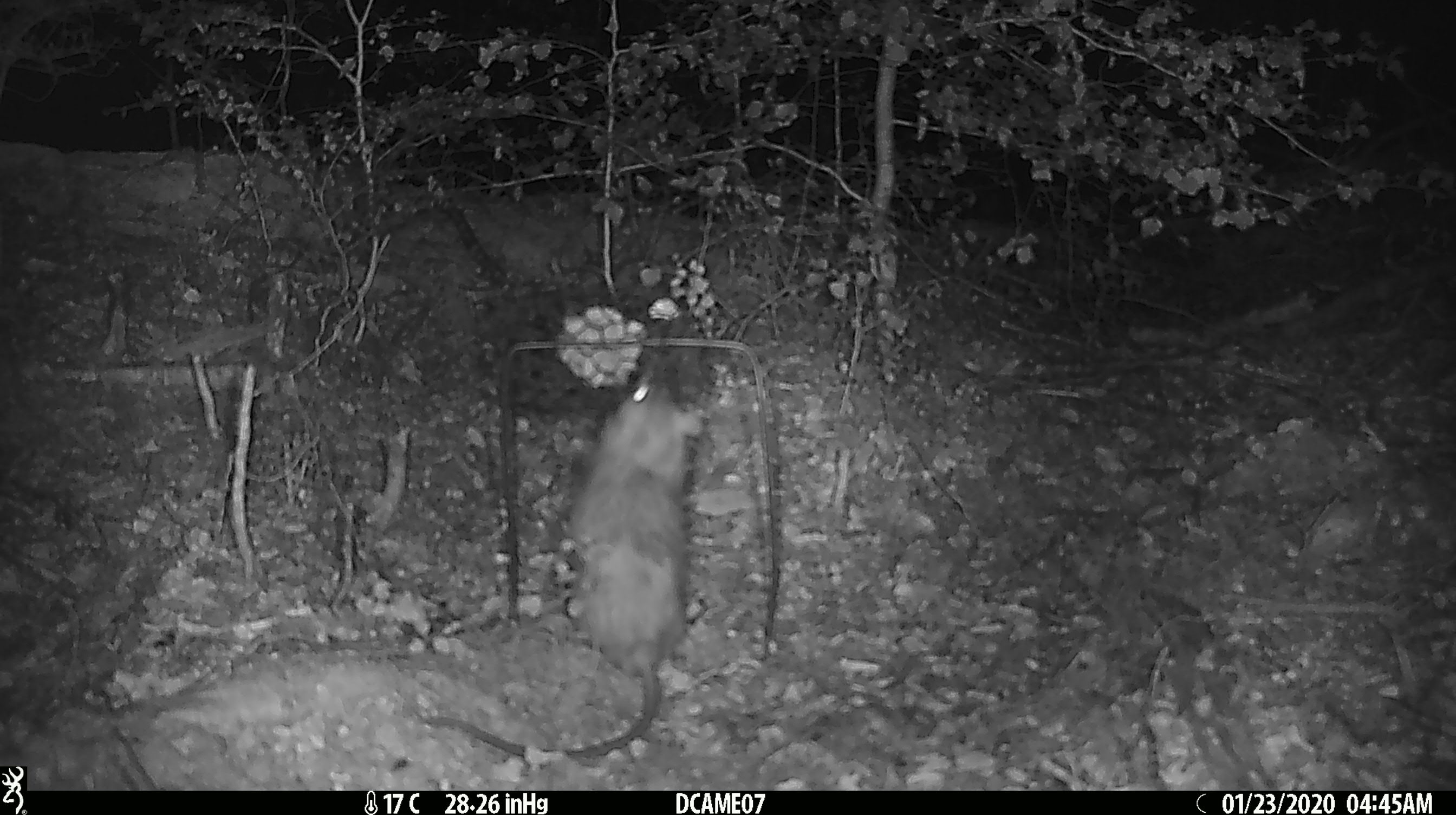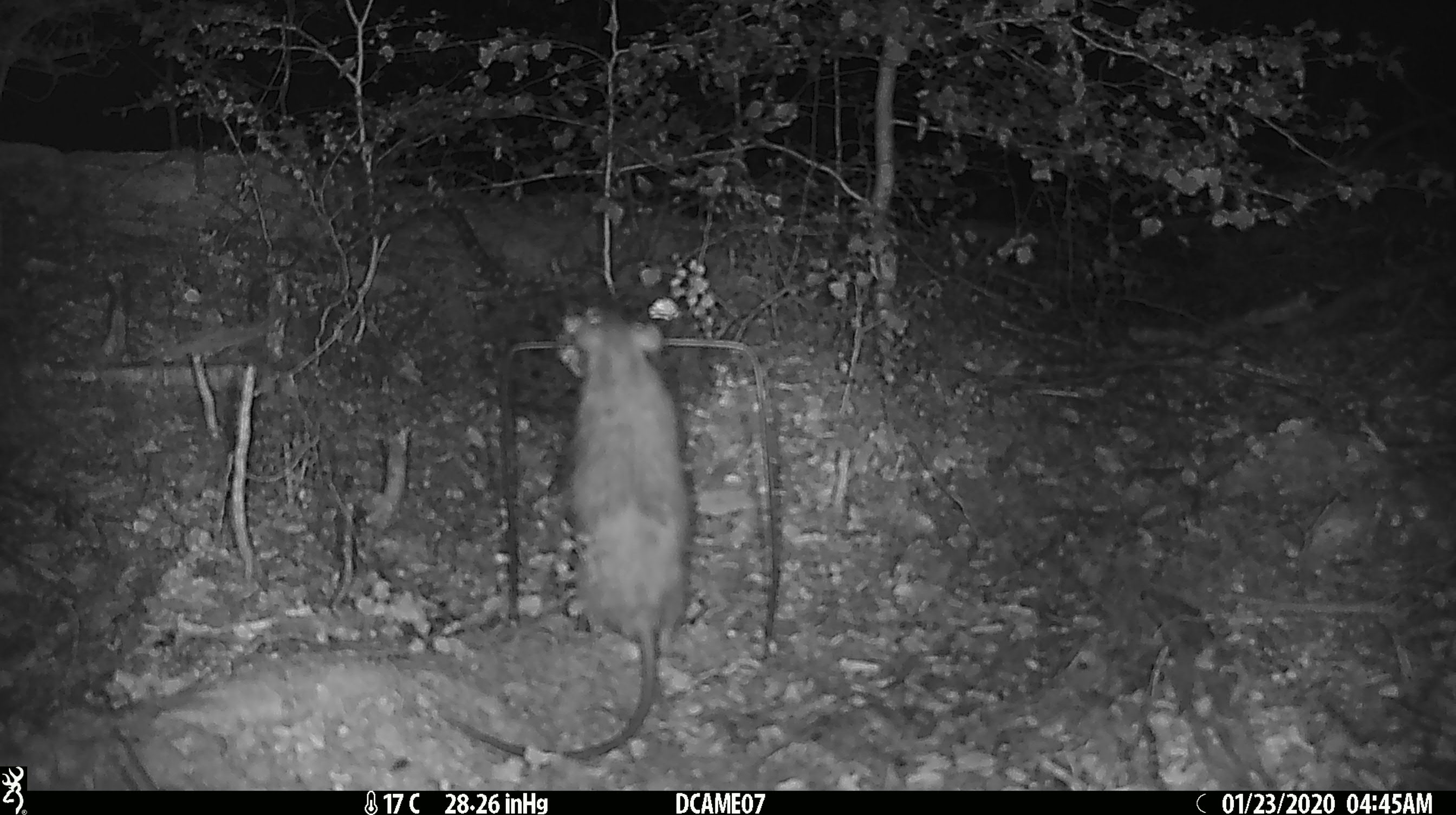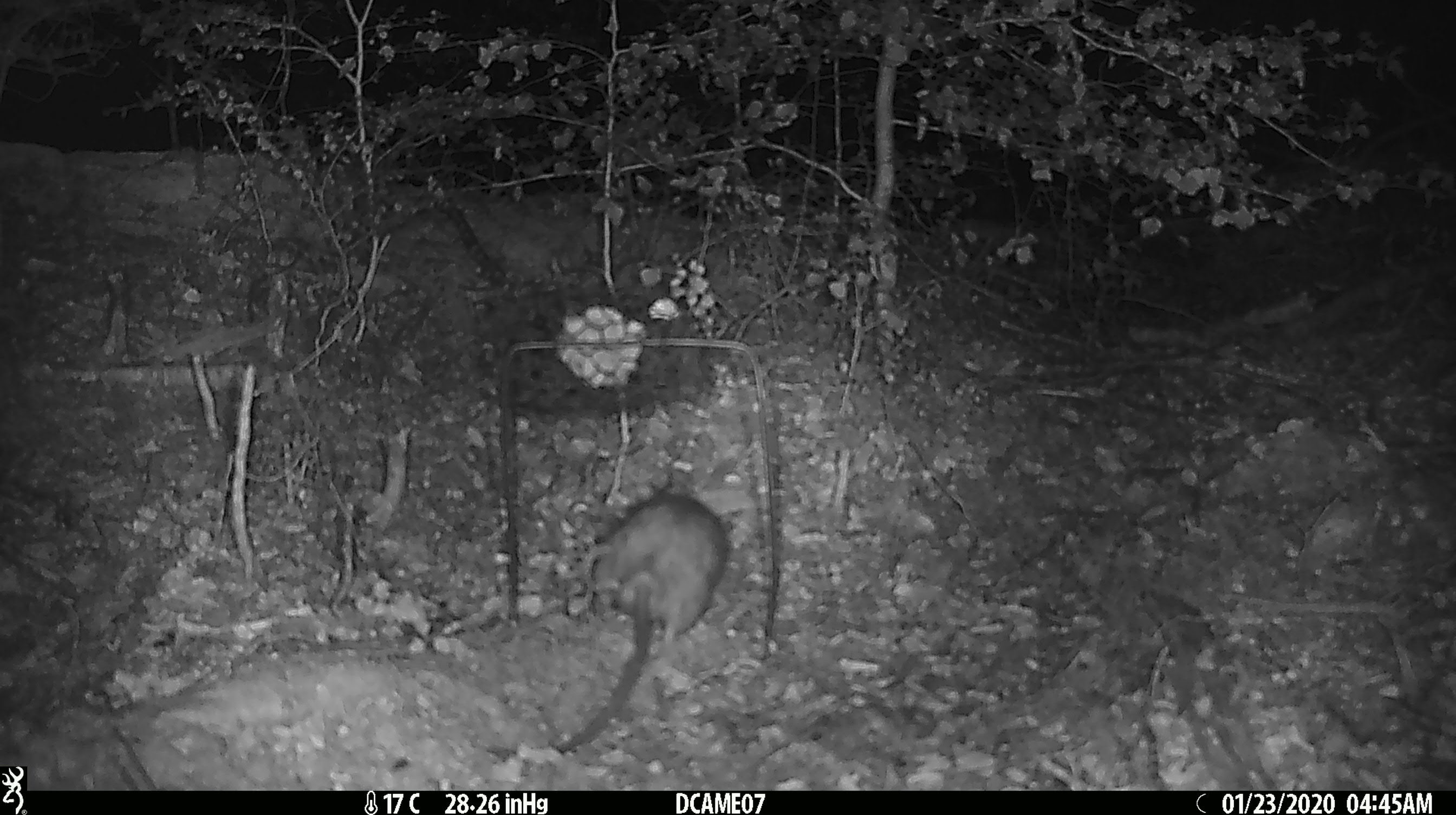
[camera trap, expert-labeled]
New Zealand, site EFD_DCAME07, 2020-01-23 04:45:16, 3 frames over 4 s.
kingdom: Animalia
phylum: Chordata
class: Mammalia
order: Rodentia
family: Muridae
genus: Rattus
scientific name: Rattus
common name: rat